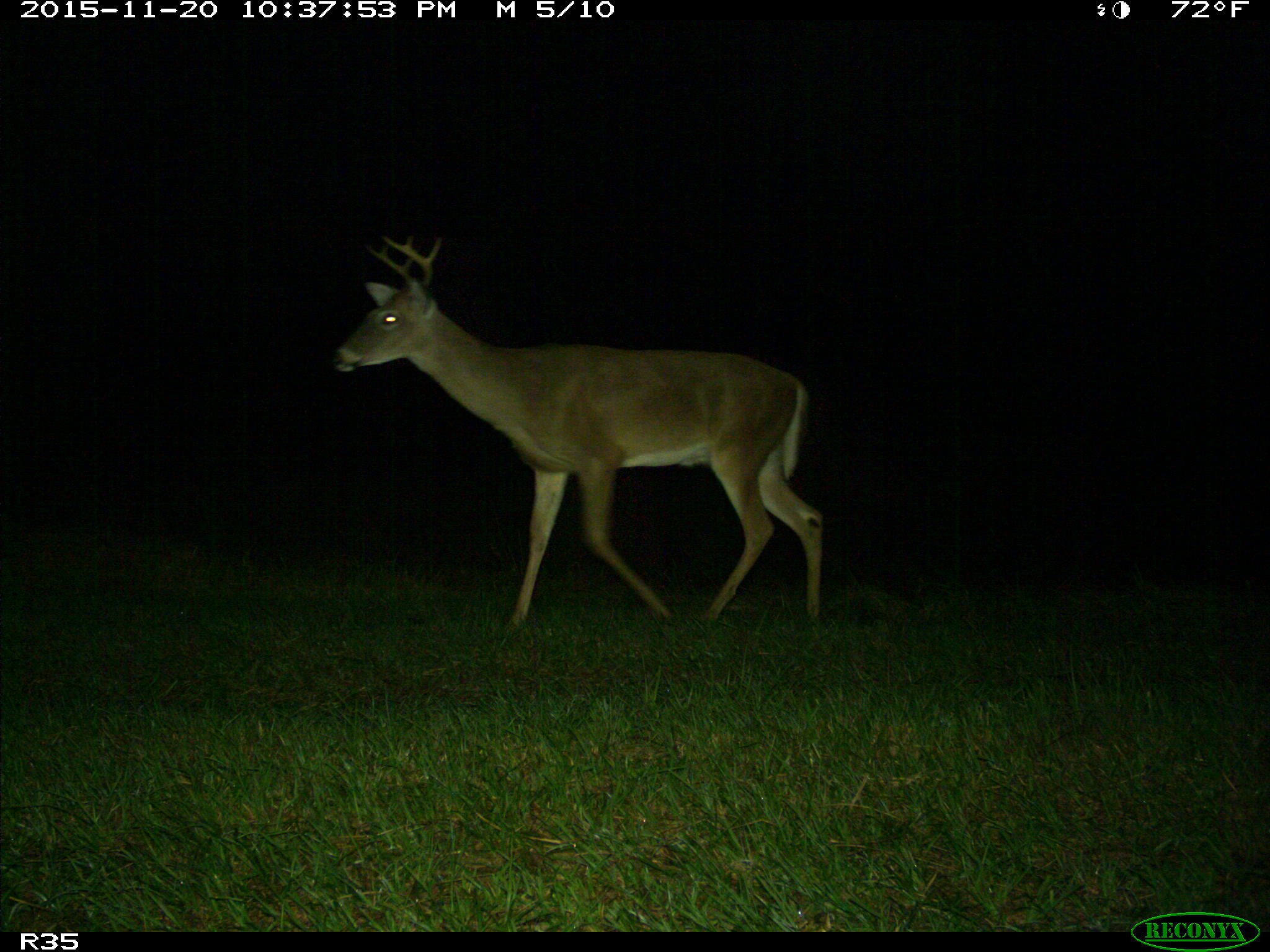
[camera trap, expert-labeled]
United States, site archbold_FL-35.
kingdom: Animalia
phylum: Chordata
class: Mammalia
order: Artiodactyla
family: Cervidae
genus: Odocoileus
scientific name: Odocoileus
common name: deer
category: unidentified deer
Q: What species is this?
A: Unidentified deer (deer) (Odocoileus).